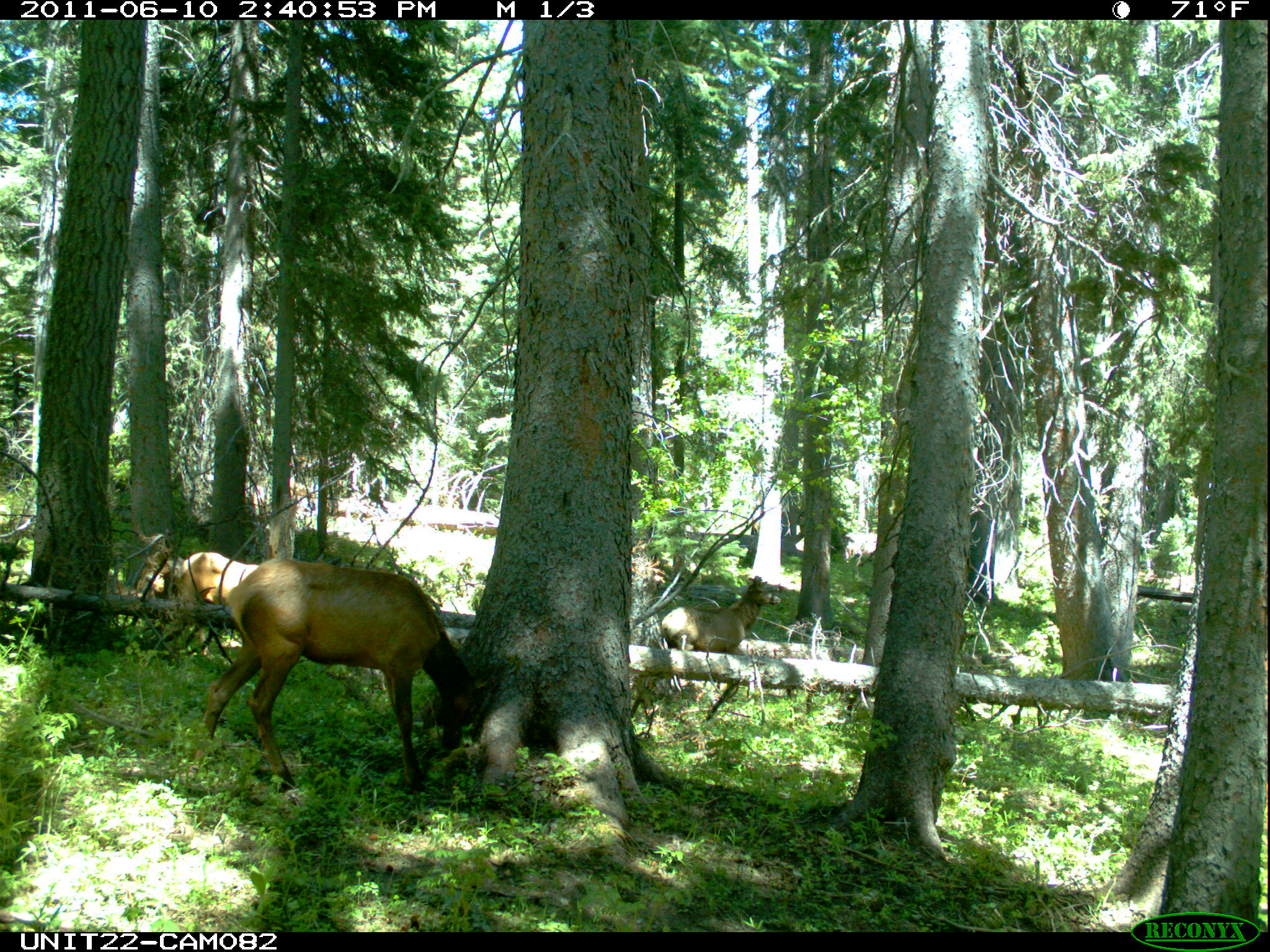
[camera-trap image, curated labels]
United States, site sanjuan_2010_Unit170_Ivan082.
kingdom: Animalia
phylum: Chordata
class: Mammalia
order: Artiodactyla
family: Cervidae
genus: Cervus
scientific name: Cervus elaphus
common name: red deer